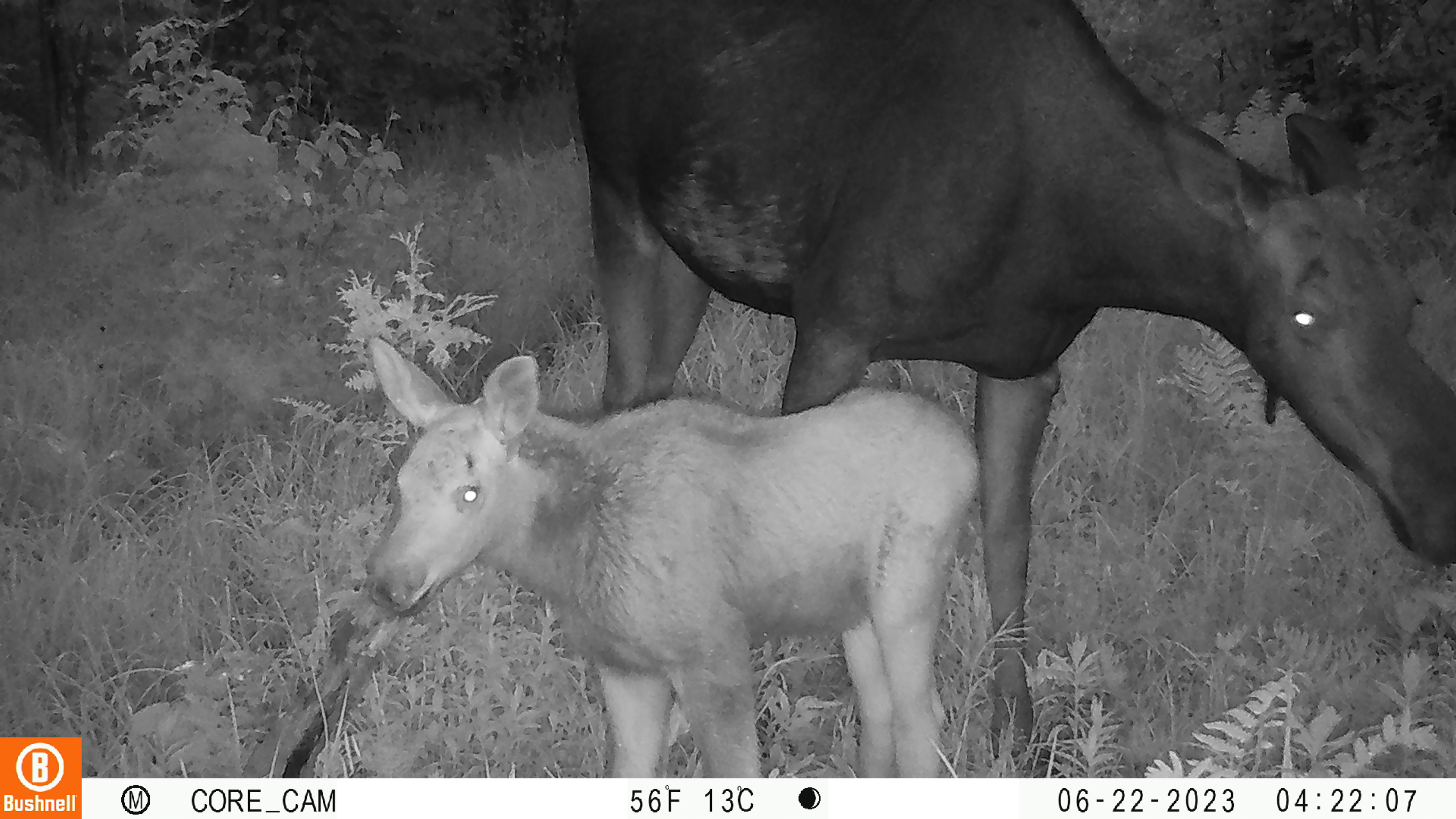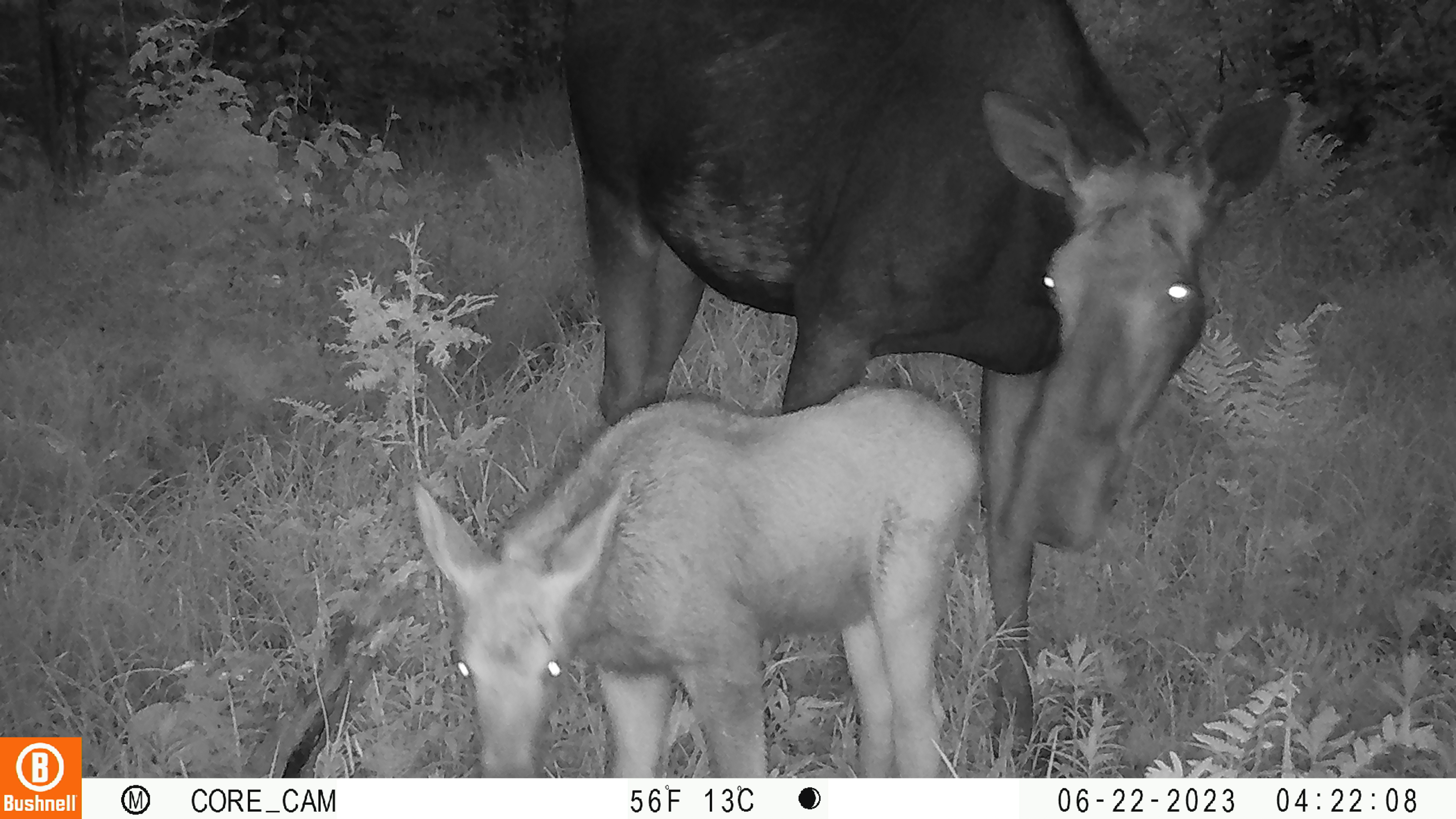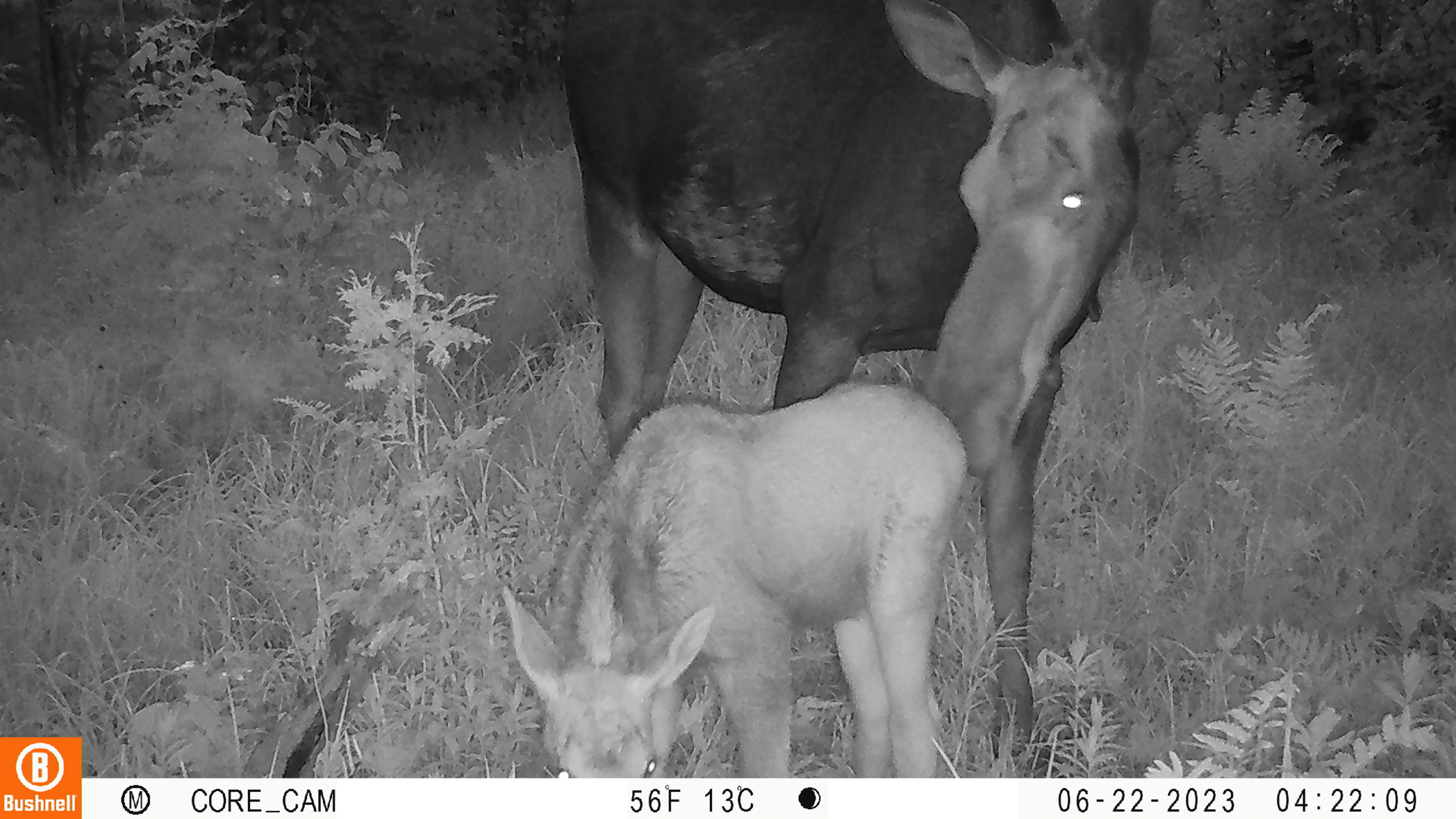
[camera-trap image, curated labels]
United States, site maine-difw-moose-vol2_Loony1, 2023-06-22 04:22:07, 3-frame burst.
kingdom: Animalia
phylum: Chordata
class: Mammalia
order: Artiodactyla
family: Cervidae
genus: Alces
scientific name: Alces alces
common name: moose